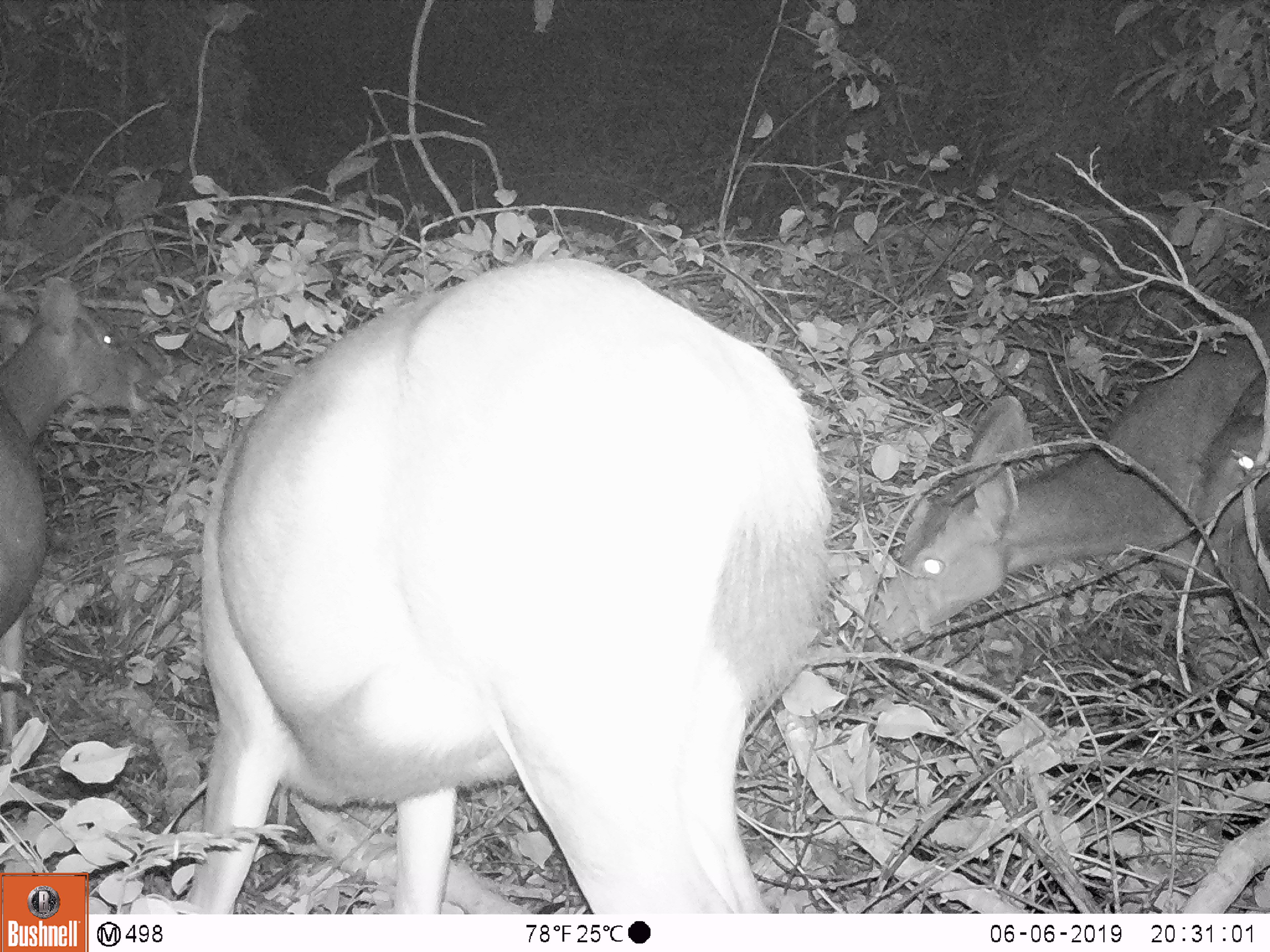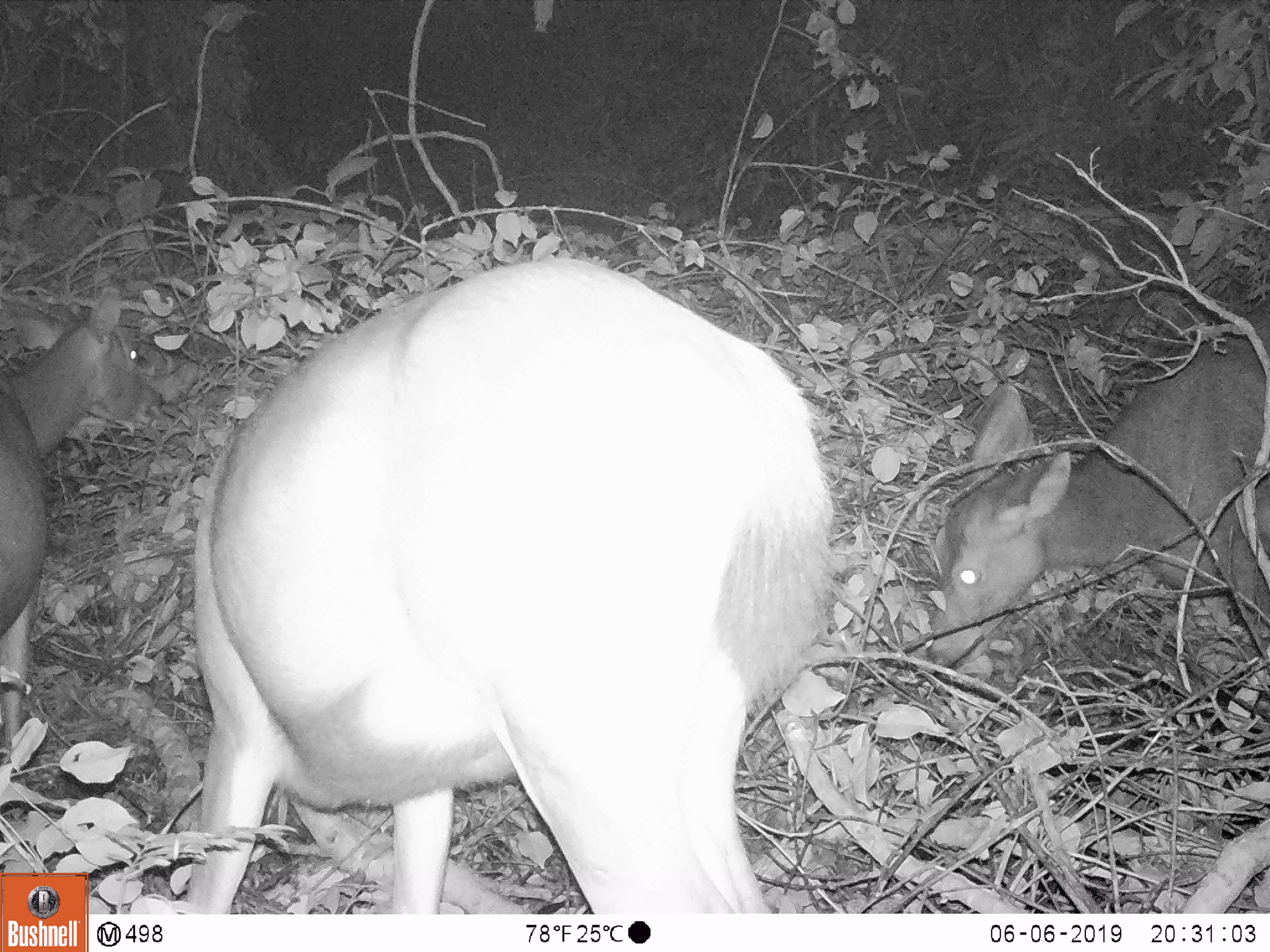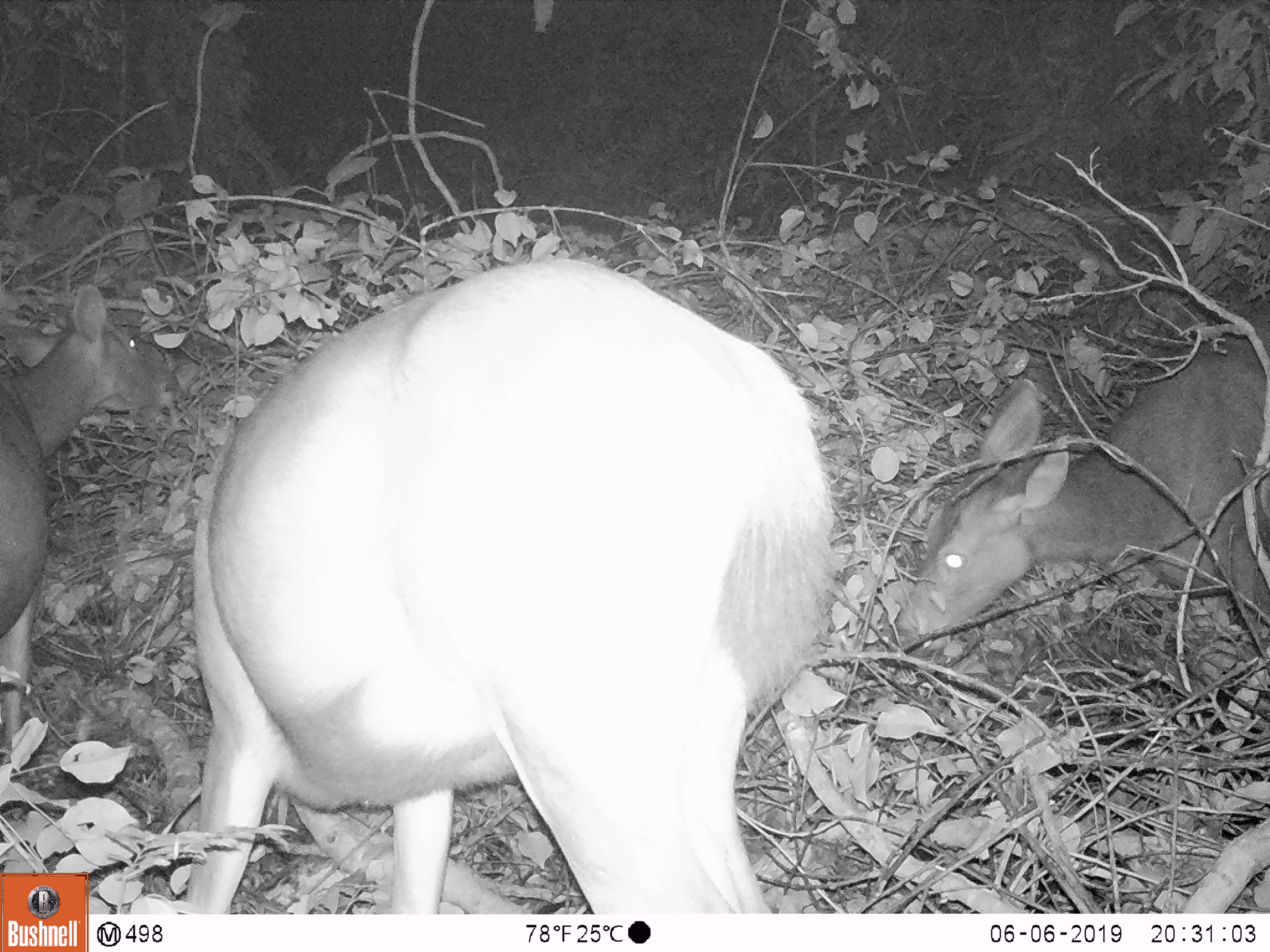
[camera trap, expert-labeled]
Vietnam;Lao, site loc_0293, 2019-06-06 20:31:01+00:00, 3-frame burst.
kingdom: Animalia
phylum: Chordata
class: Mammalia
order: Artiodactyla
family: Cervidae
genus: Rusa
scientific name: Rusa unicolor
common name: sambar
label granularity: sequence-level